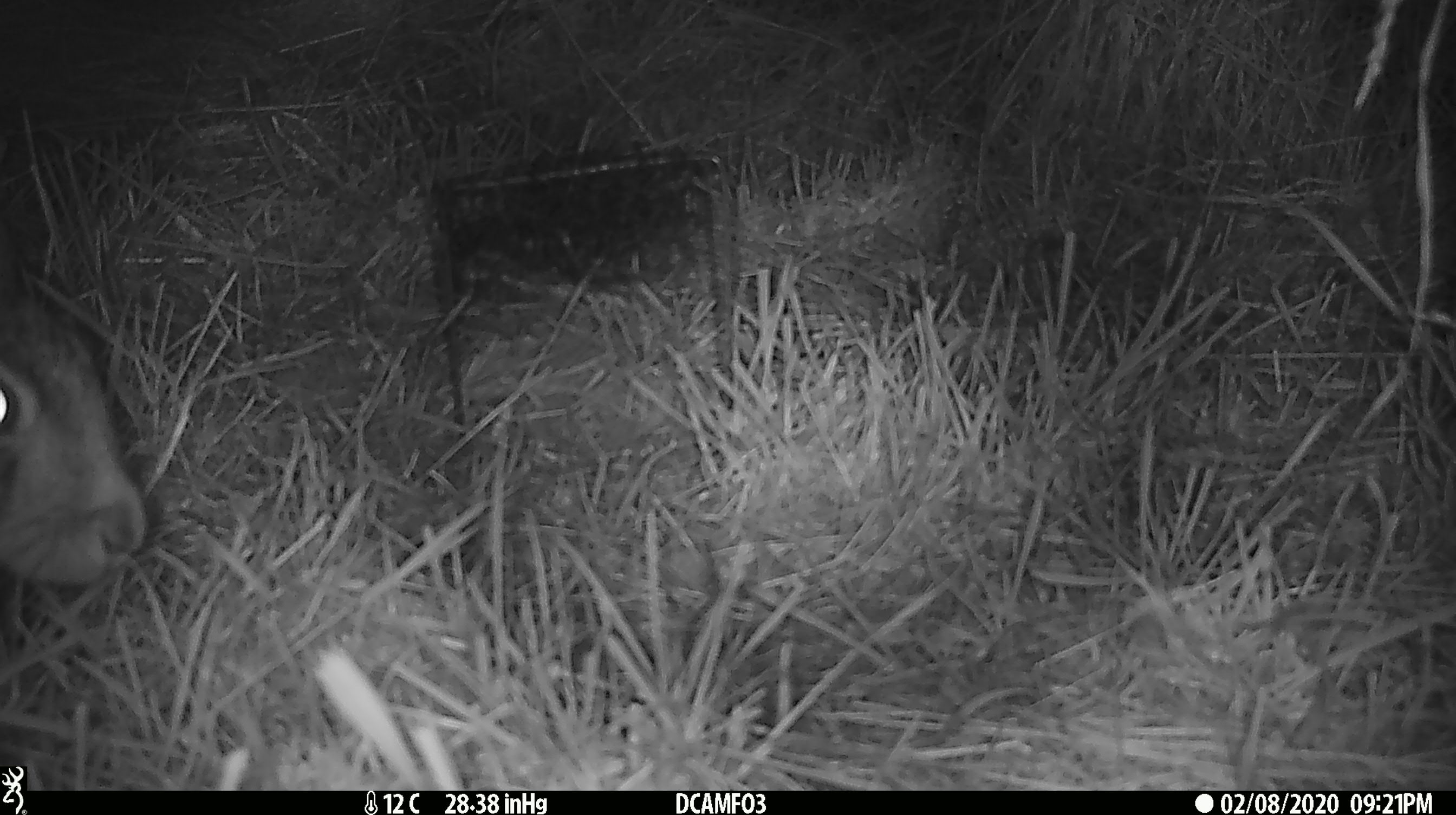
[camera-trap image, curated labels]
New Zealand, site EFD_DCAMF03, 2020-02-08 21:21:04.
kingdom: Animalia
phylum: Chordata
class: Mammalia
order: Lagomorpha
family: Leporidae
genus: Lepus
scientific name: Lepus europaeus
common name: brown hare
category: hare